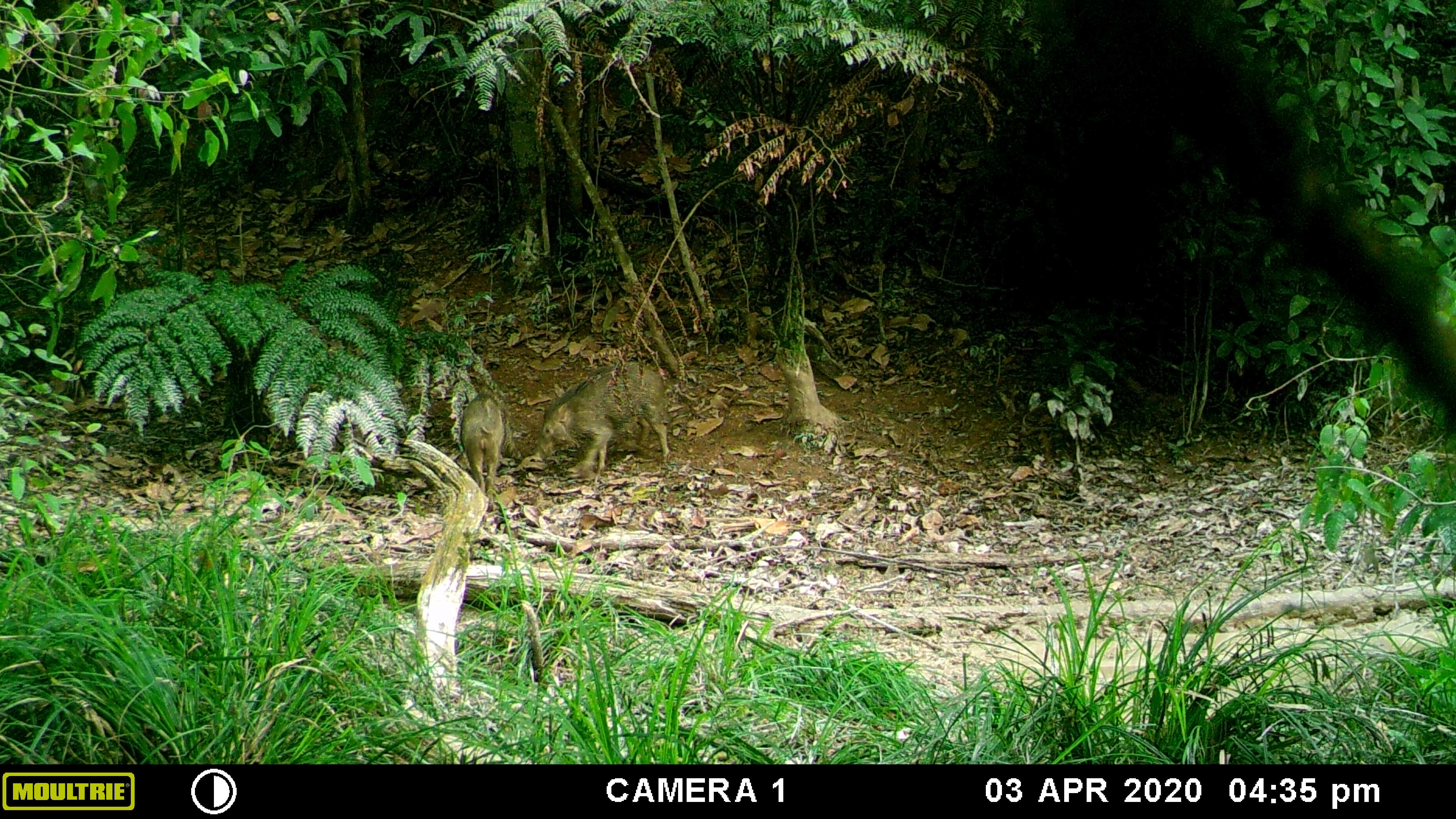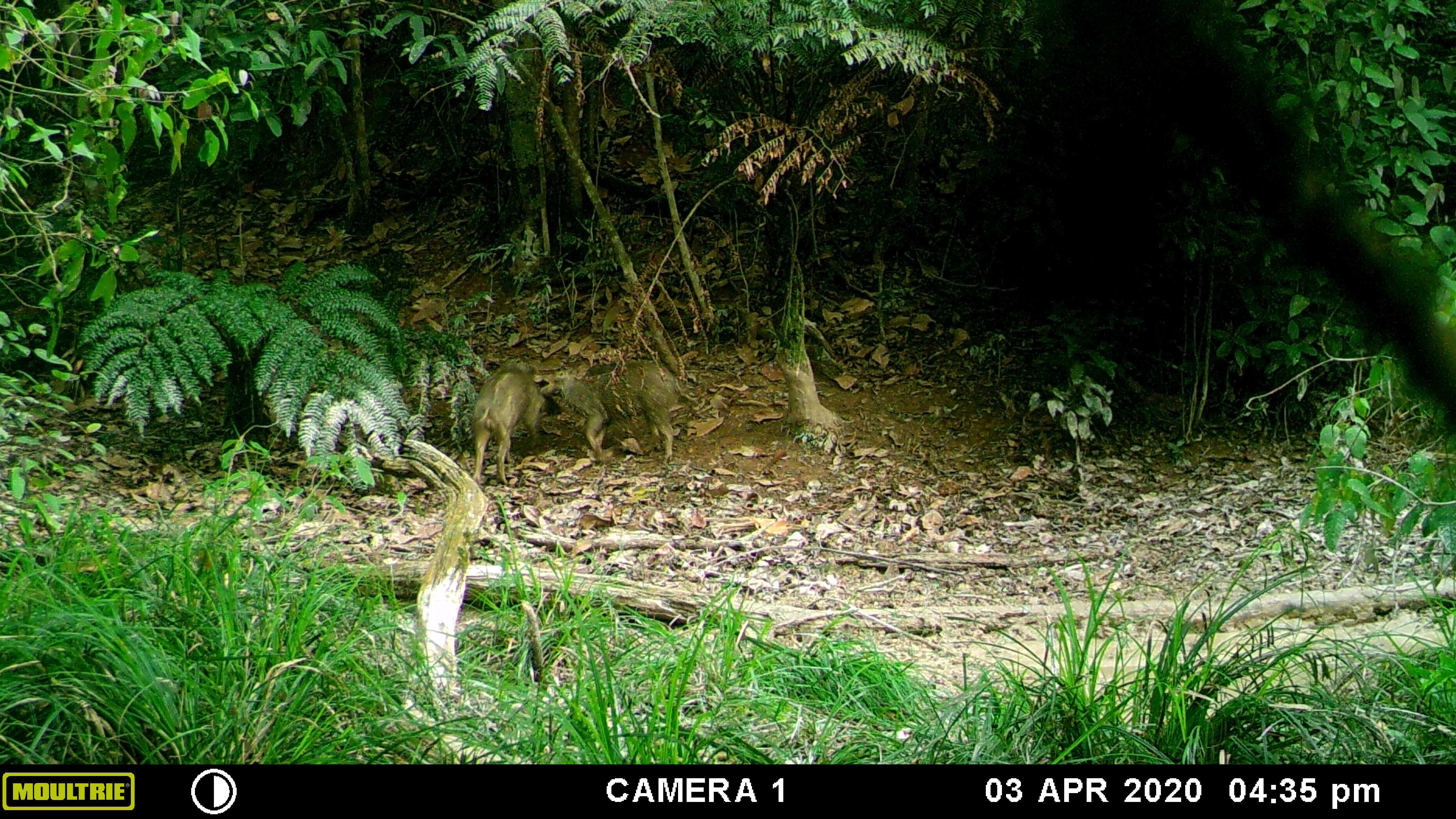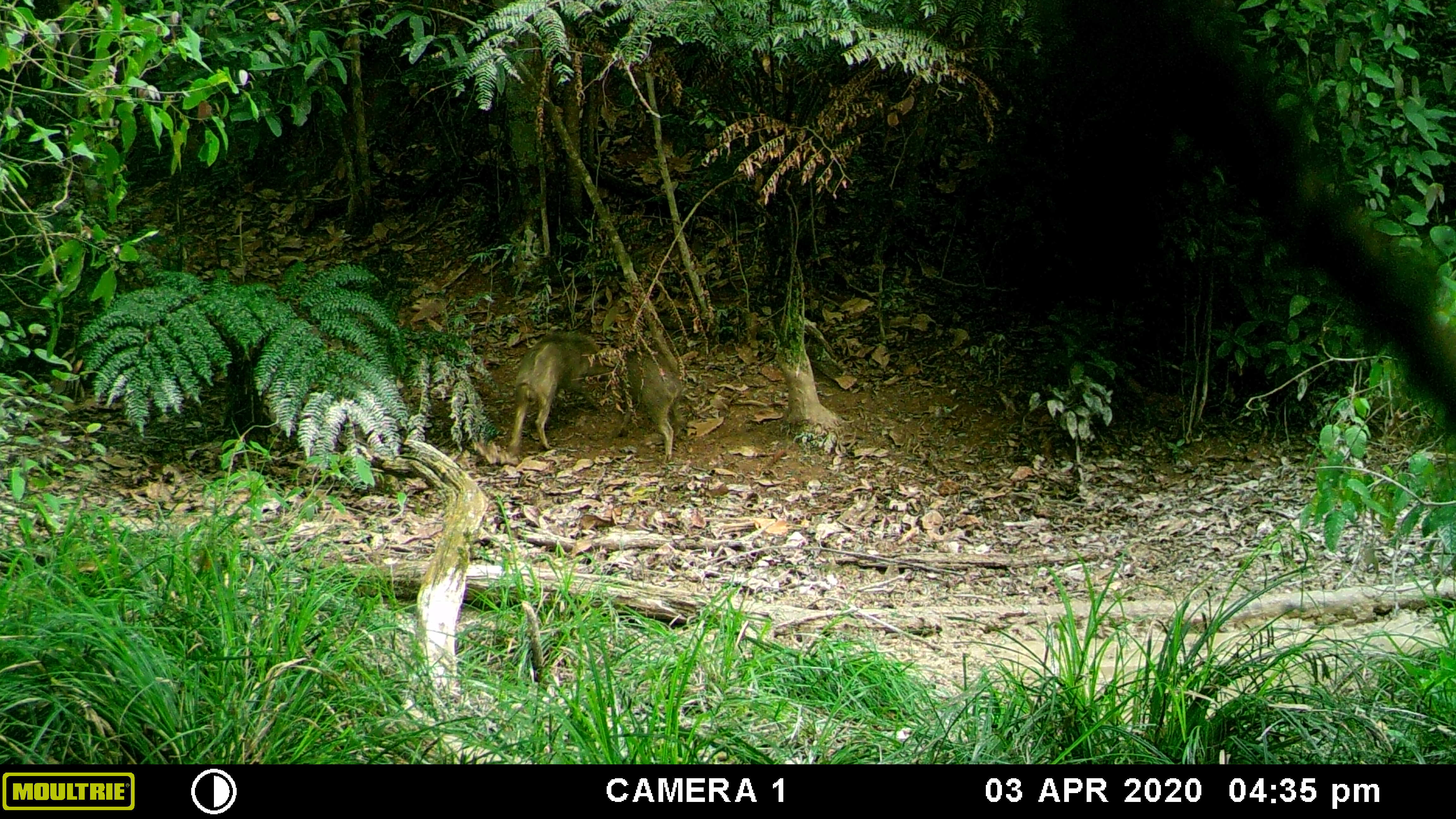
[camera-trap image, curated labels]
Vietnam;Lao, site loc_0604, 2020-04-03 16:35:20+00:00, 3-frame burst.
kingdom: Animalia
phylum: Chordata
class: Mammalia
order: Artiodactyla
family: Suidae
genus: Sus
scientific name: Sus scrofa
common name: eurasian wild pig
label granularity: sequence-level